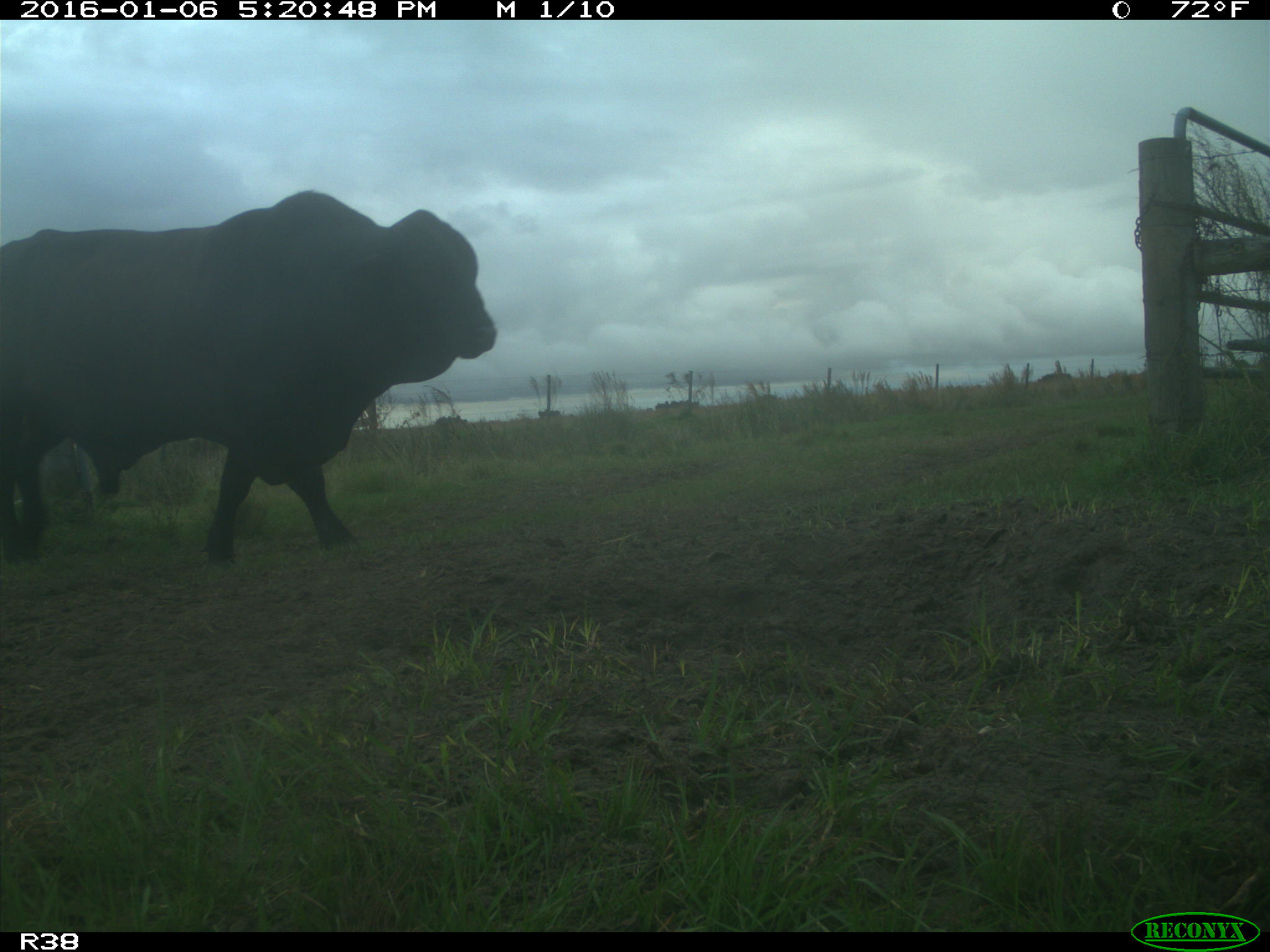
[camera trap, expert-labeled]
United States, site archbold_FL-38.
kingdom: Animalia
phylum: Chordata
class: Mammalia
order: Artiodactyla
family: Bovidae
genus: Bos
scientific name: Bos taurus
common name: domestic cow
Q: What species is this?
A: Bos taurus (domestic cow).